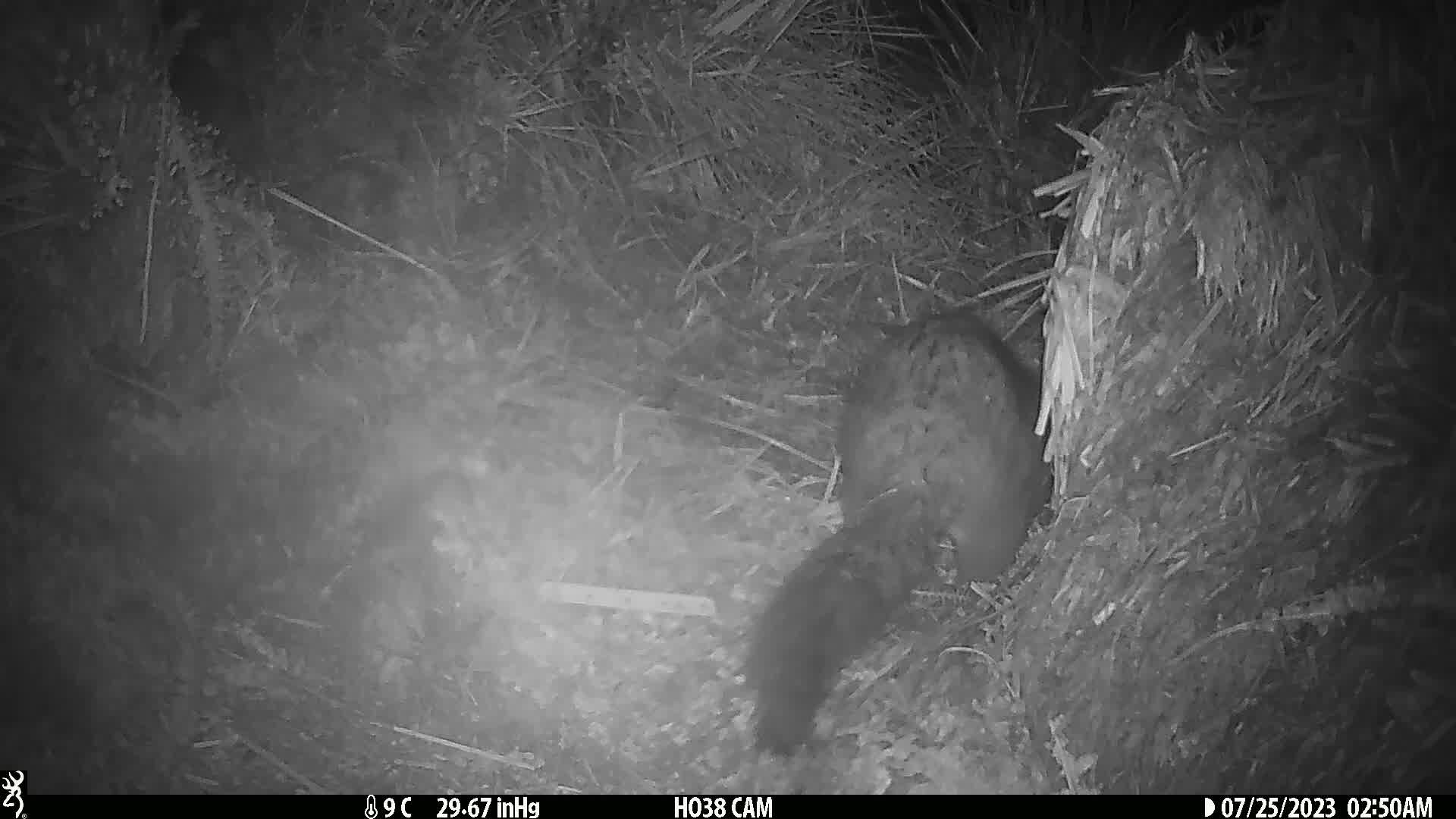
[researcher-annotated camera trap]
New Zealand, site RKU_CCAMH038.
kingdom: Animalia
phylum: Chordata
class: Mammalia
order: Diprotodontia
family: Phalangeridae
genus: Trichosurus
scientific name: Trichosurus vulpecula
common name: common brushtail possum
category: possum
Possum (common brushtail possum) (Trichosurus vulpecula).